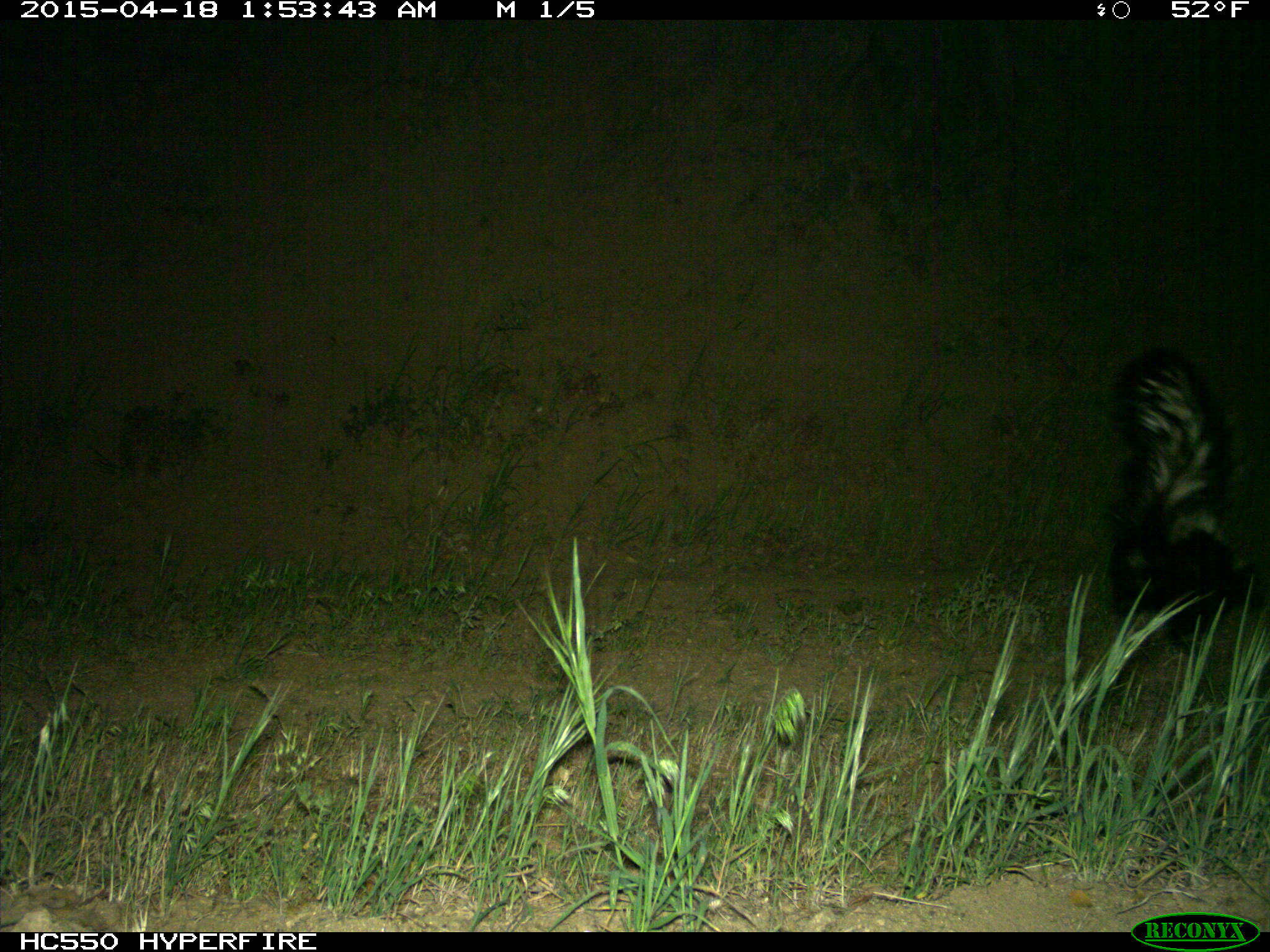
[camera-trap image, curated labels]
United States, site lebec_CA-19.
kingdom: Animalia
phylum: Chordata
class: Mammalia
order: Carnivora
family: Mephitidae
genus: Mephitis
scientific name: Mephitis mephitis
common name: striped skunk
Mephitis mephitis (striped skunk).